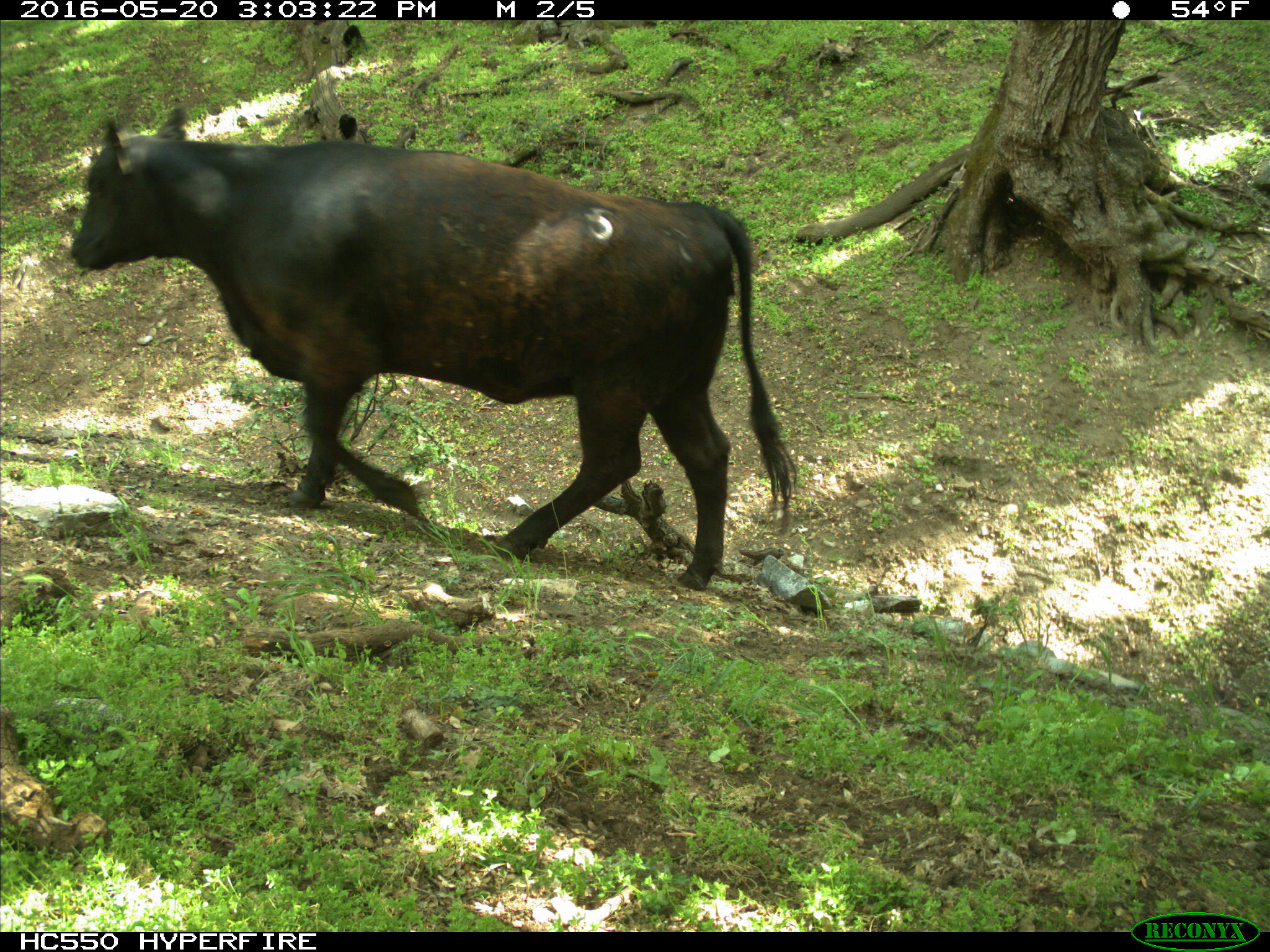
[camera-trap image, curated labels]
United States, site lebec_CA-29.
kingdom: Animalia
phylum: Chordata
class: Mammalia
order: Artiodactyla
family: Bovidae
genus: Bos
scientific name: Bos taurus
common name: domestic cow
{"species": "Bos taurus (domestic cow)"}